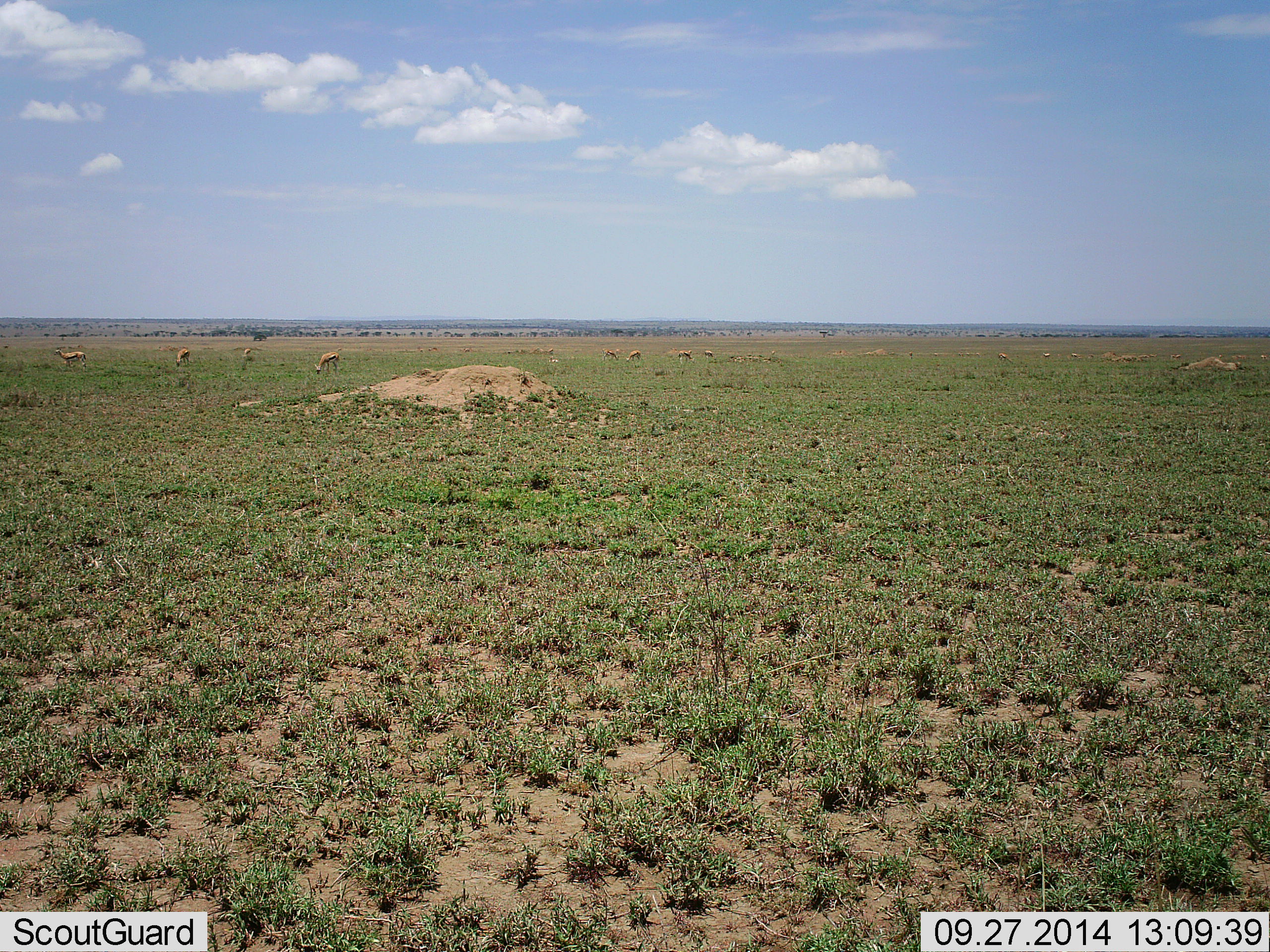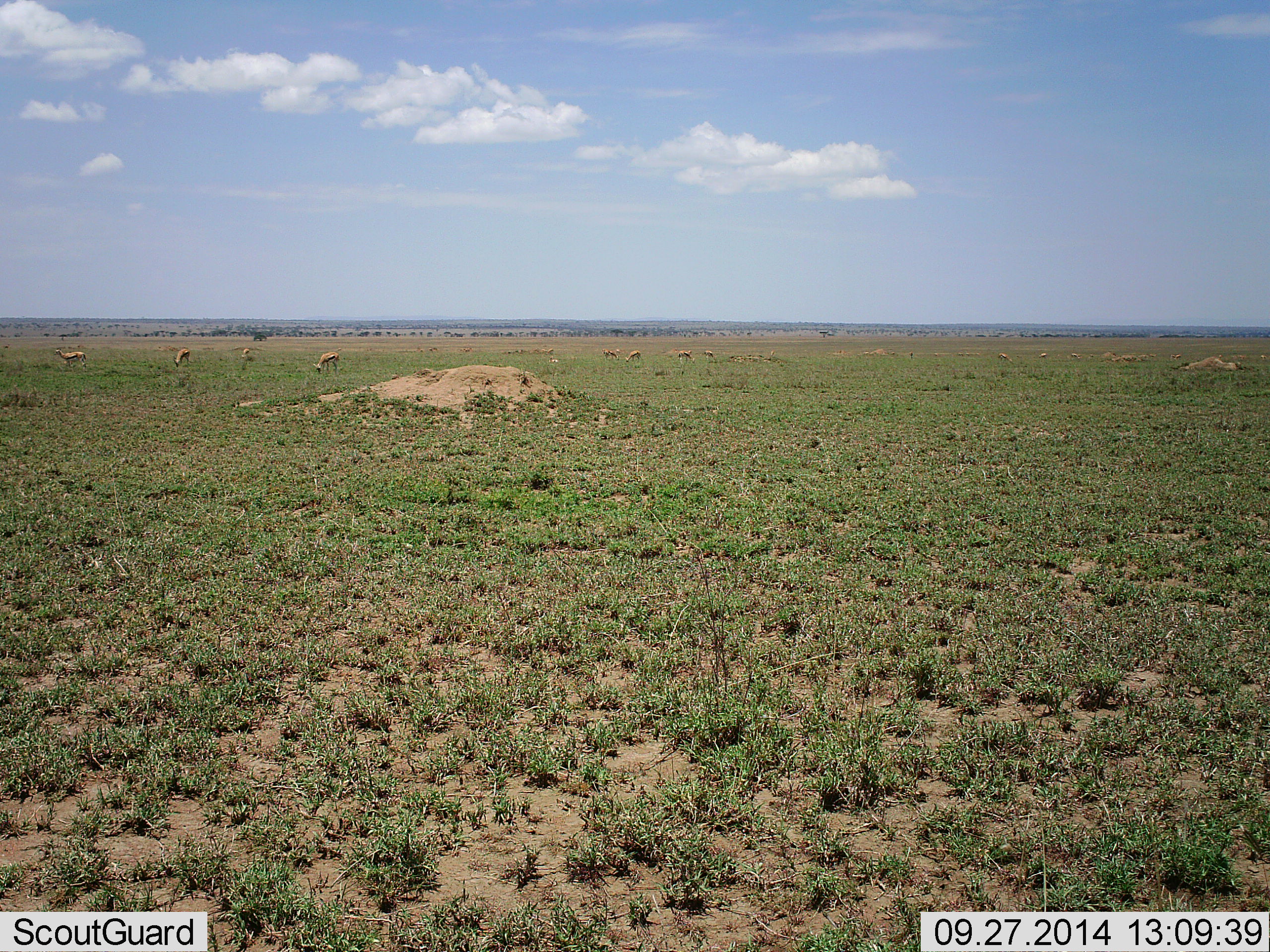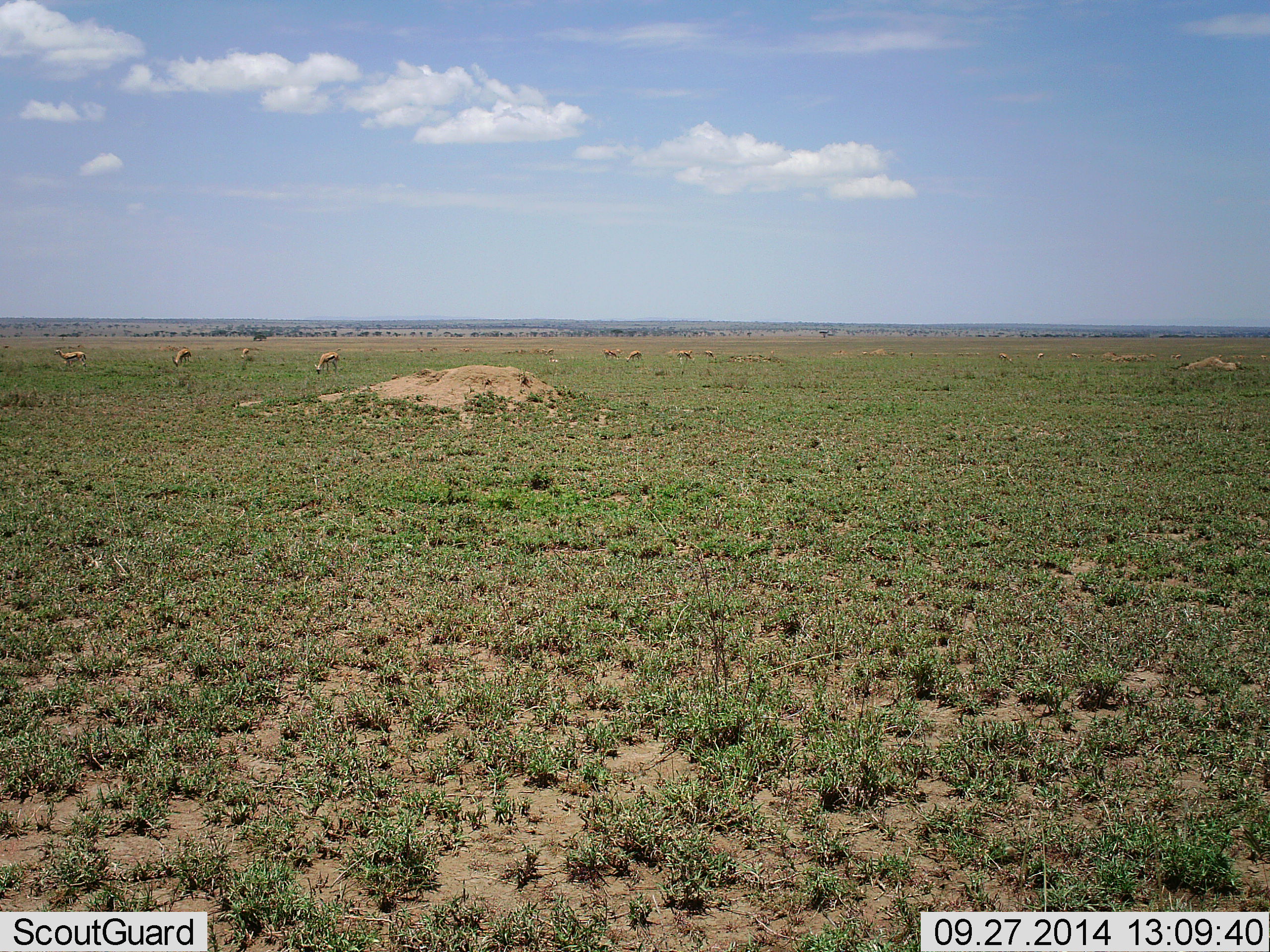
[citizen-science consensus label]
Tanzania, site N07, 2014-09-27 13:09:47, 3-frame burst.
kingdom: Animalia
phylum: Chordata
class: Mammalia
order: Artiodactyla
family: Bovidae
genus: Eudorcas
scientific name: Eudorcas thomsonii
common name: thomson's gazelle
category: gazellethomsons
Gazellethomsons (thomson's gazelle) (Eudorcas thomsonii), count 11-50. Behavior (volunteer vote fractions): standing 50%, resting 0%, moving 10%, interacting 0%. Young present (vote fraction): 0%. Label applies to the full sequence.